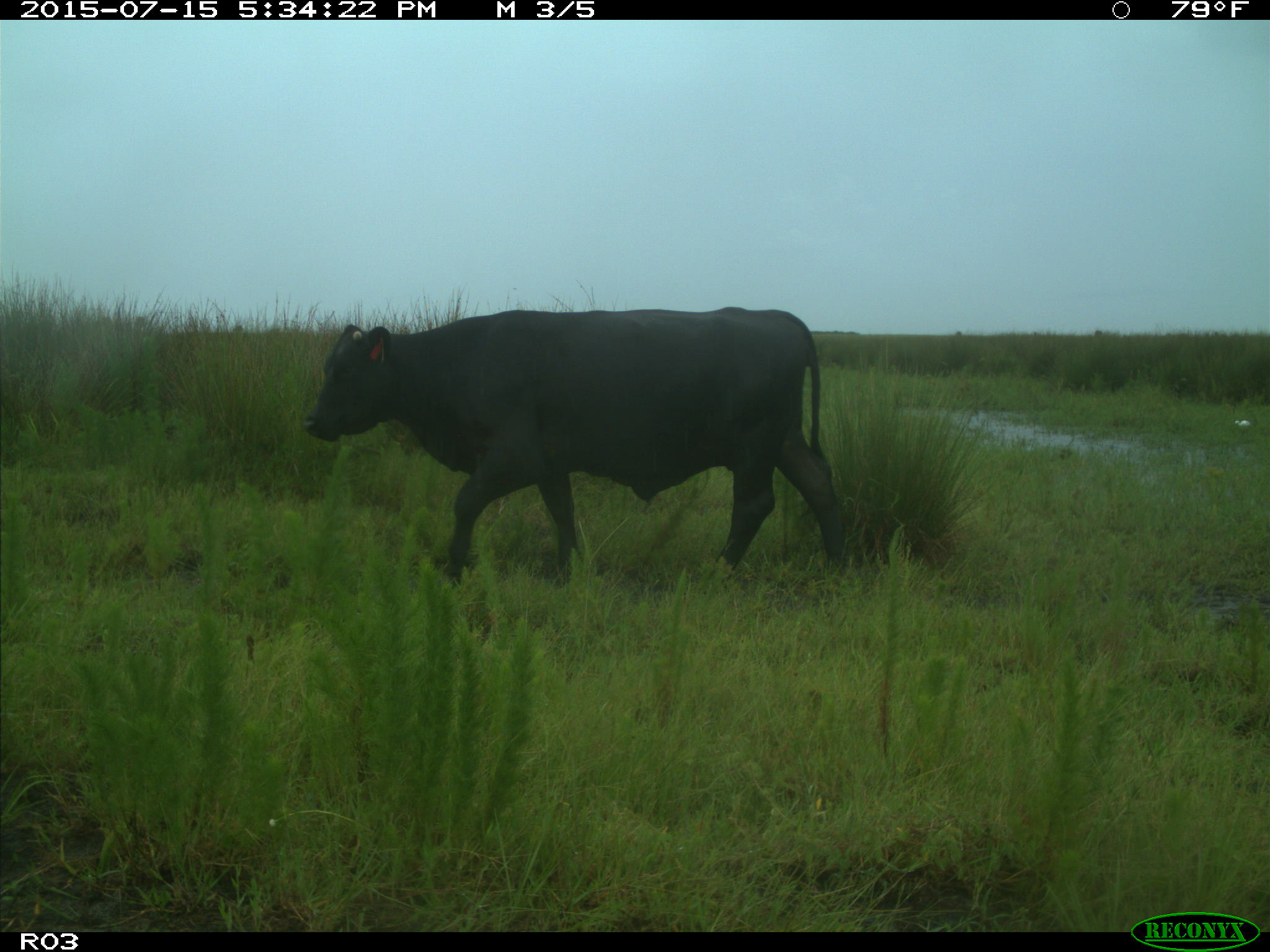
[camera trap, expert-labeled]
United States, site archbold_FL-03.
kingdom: Animalia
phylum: Chordata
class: Mammalia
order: Artiodactyla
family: Bovidae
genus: Bos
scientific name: Bos taurus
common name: domestic cow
Bos taurus (domestic cow).